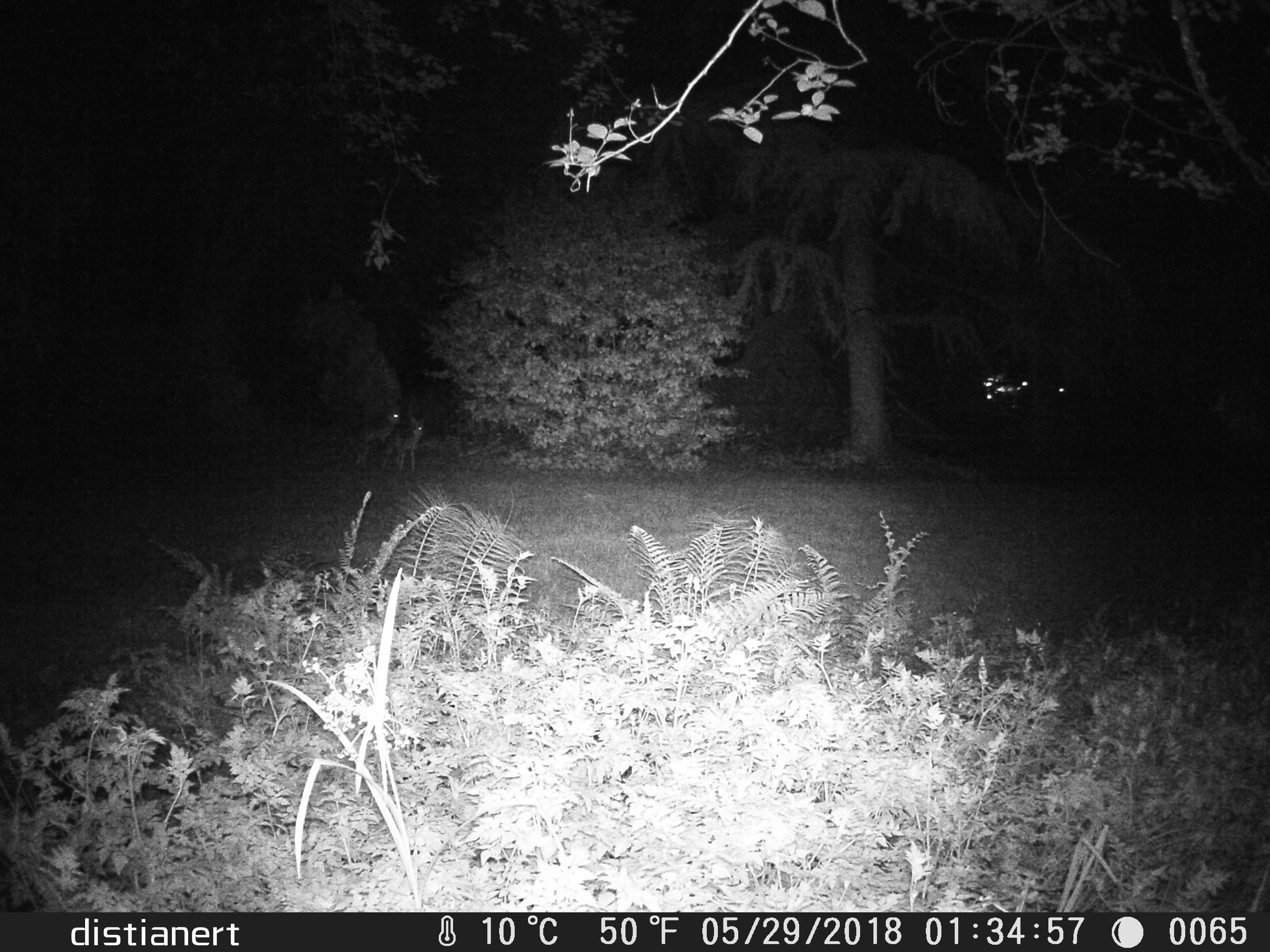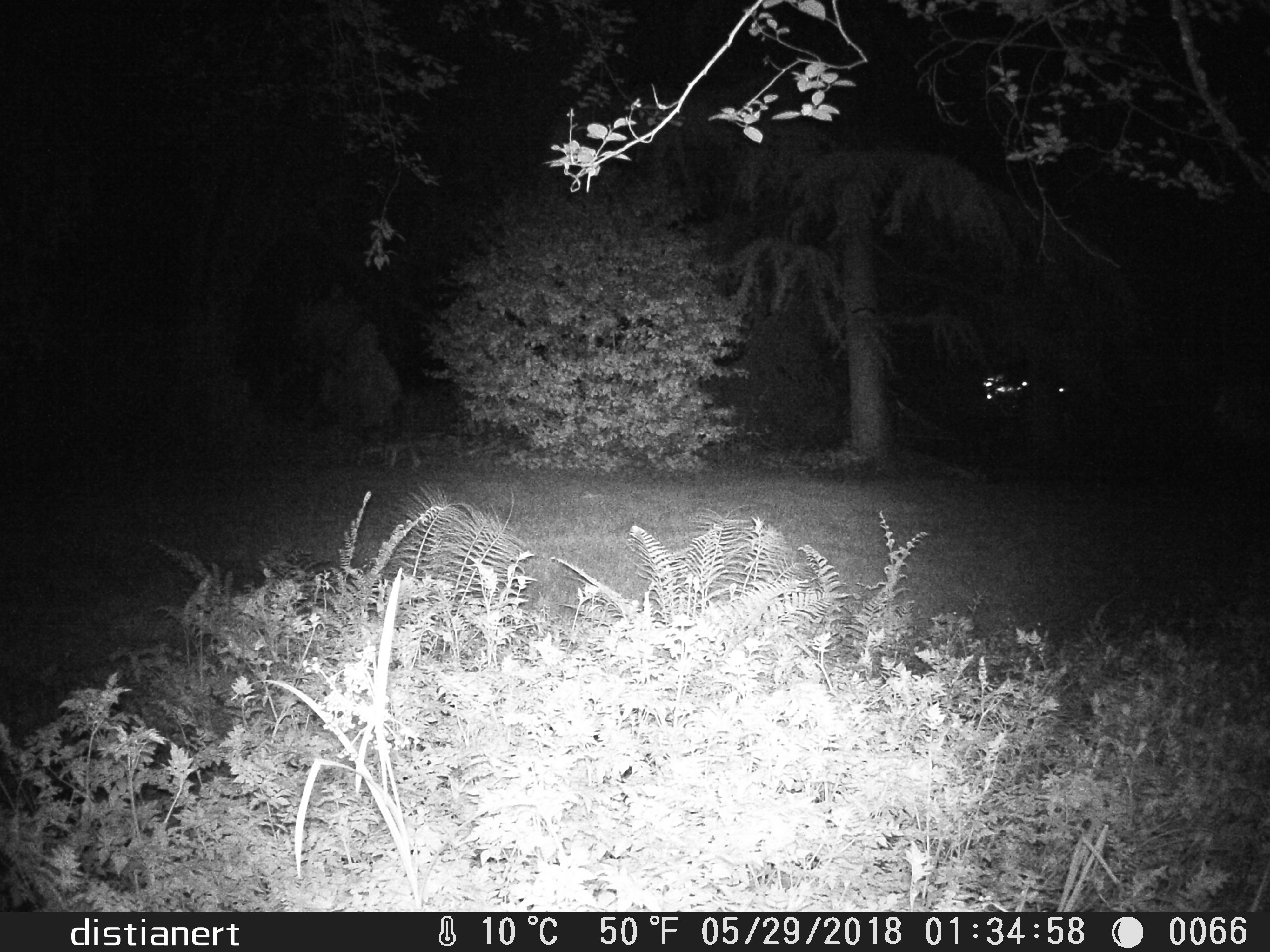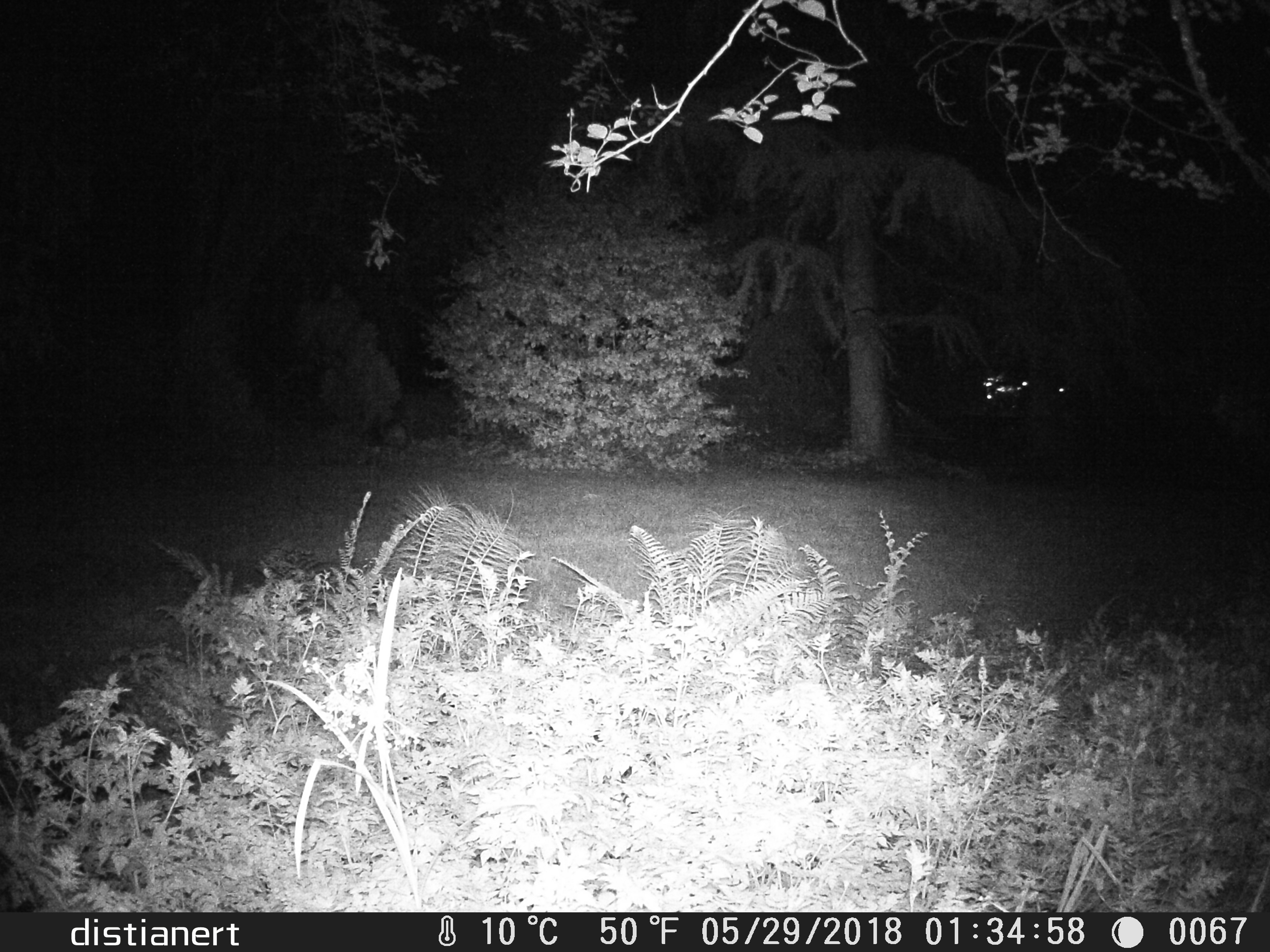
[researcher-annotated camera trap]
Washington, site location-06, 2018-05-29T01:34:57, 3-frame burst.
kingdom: Animalia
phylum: Chordata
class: Mammalia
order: Carnivora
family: Canidae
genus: Canis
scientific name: Canis latrans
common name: coyote